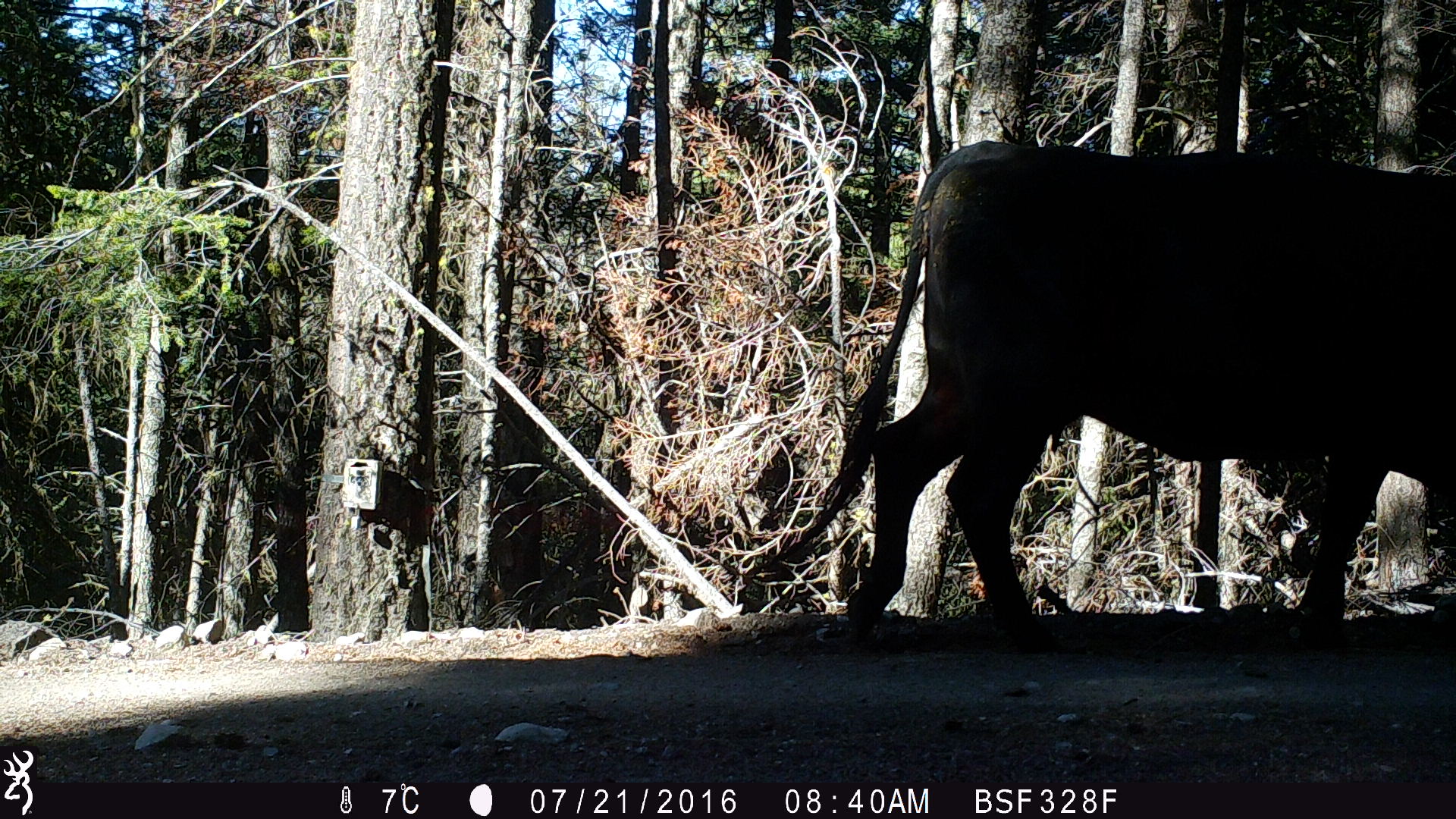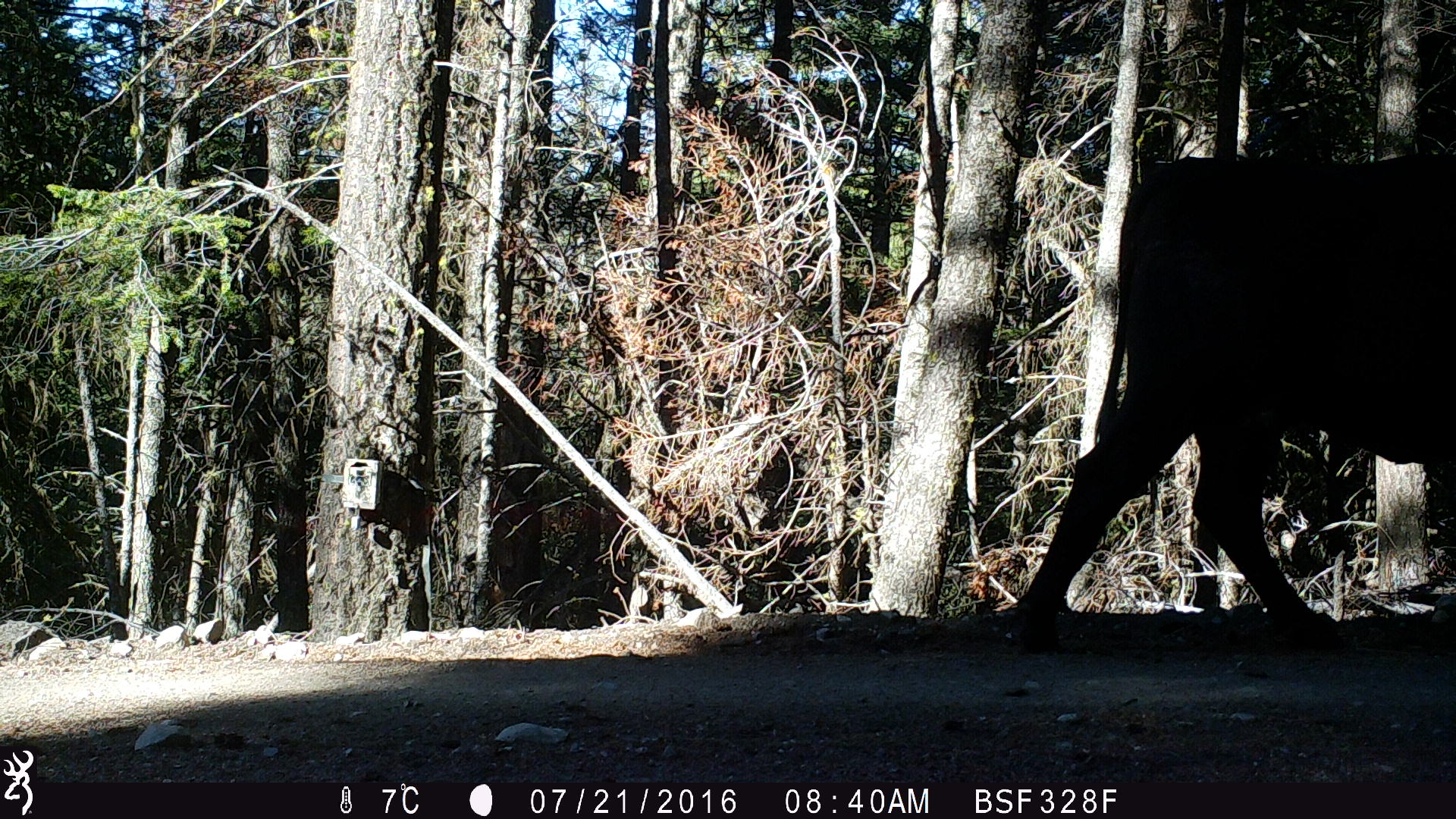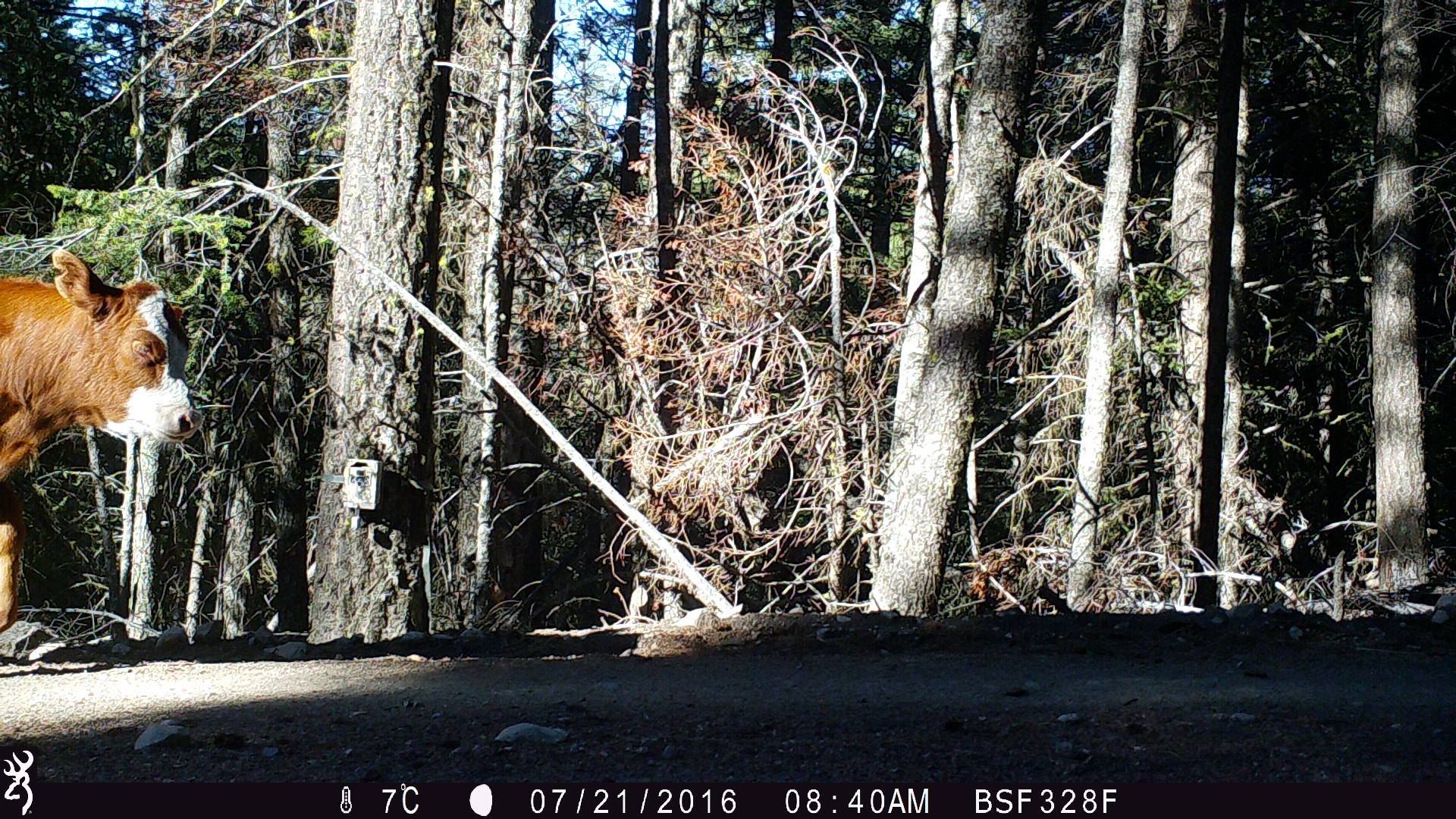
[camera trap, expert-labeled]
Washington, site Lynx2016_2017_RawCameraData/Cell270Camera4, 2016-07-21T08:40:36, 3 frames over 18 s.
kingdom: Animalia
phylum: Chordata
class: Mammalia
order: Artiodactyla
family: Bovidae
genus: Bos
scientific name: Bos taurus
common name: domestic cattle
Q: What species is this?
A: Domestic cattle (Bos taurus).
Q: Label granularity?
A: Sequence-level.